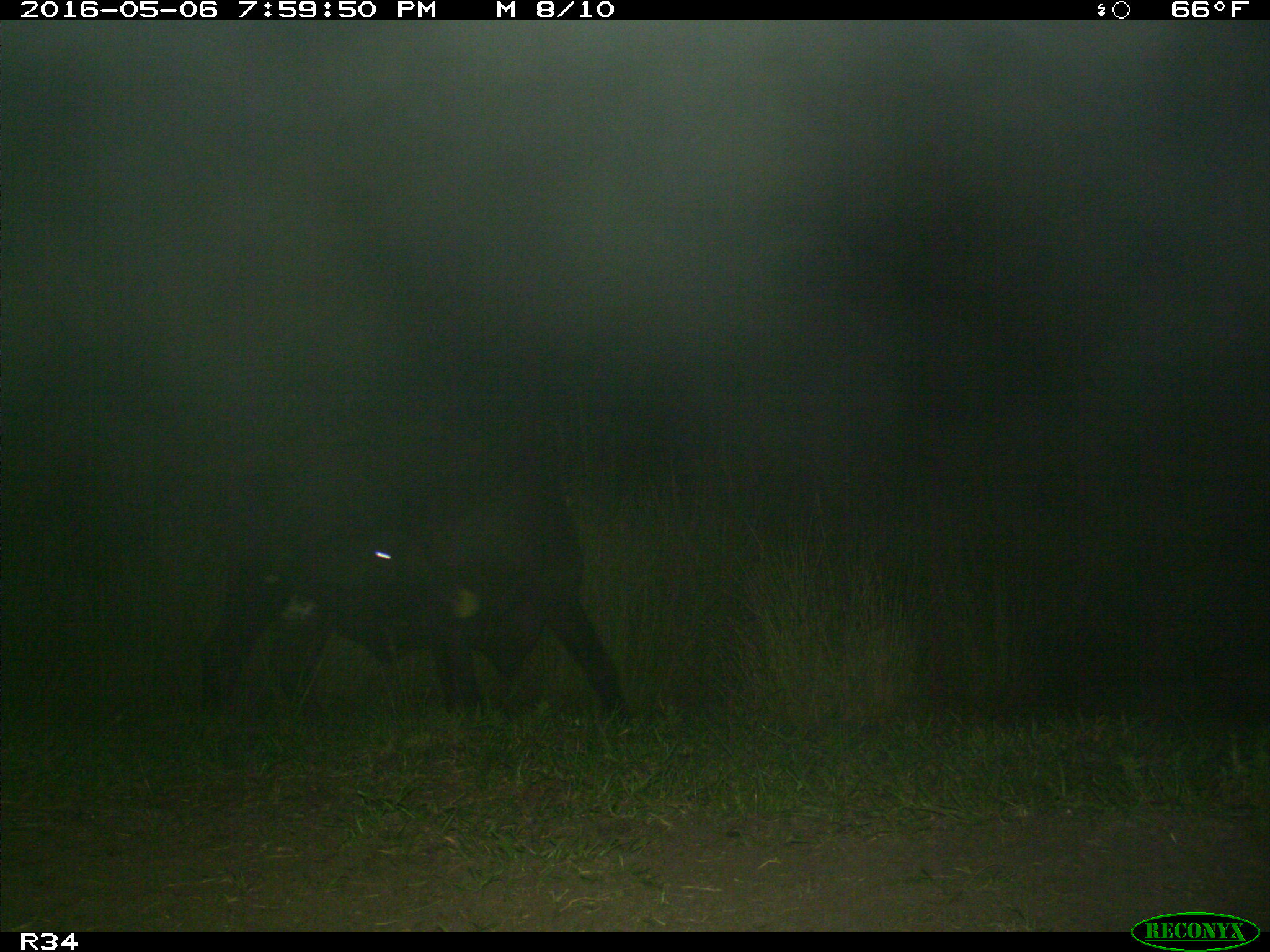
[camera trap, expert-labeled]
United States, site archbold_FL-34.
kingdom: Animalia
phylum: Chordata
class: Mammalia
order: Artiodactyla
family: Bovidae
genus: Bos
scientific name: Bos taurus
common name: domestic cow